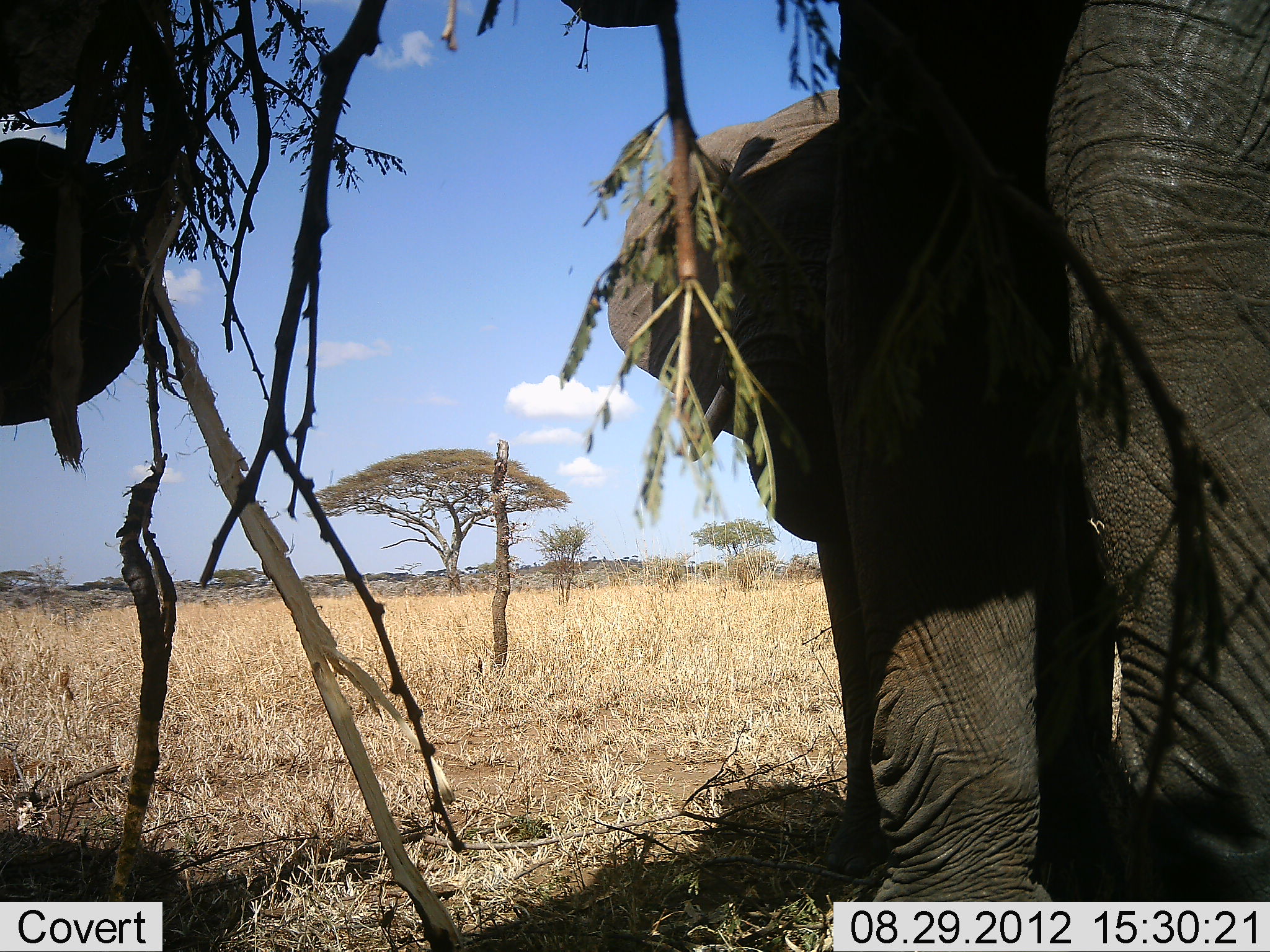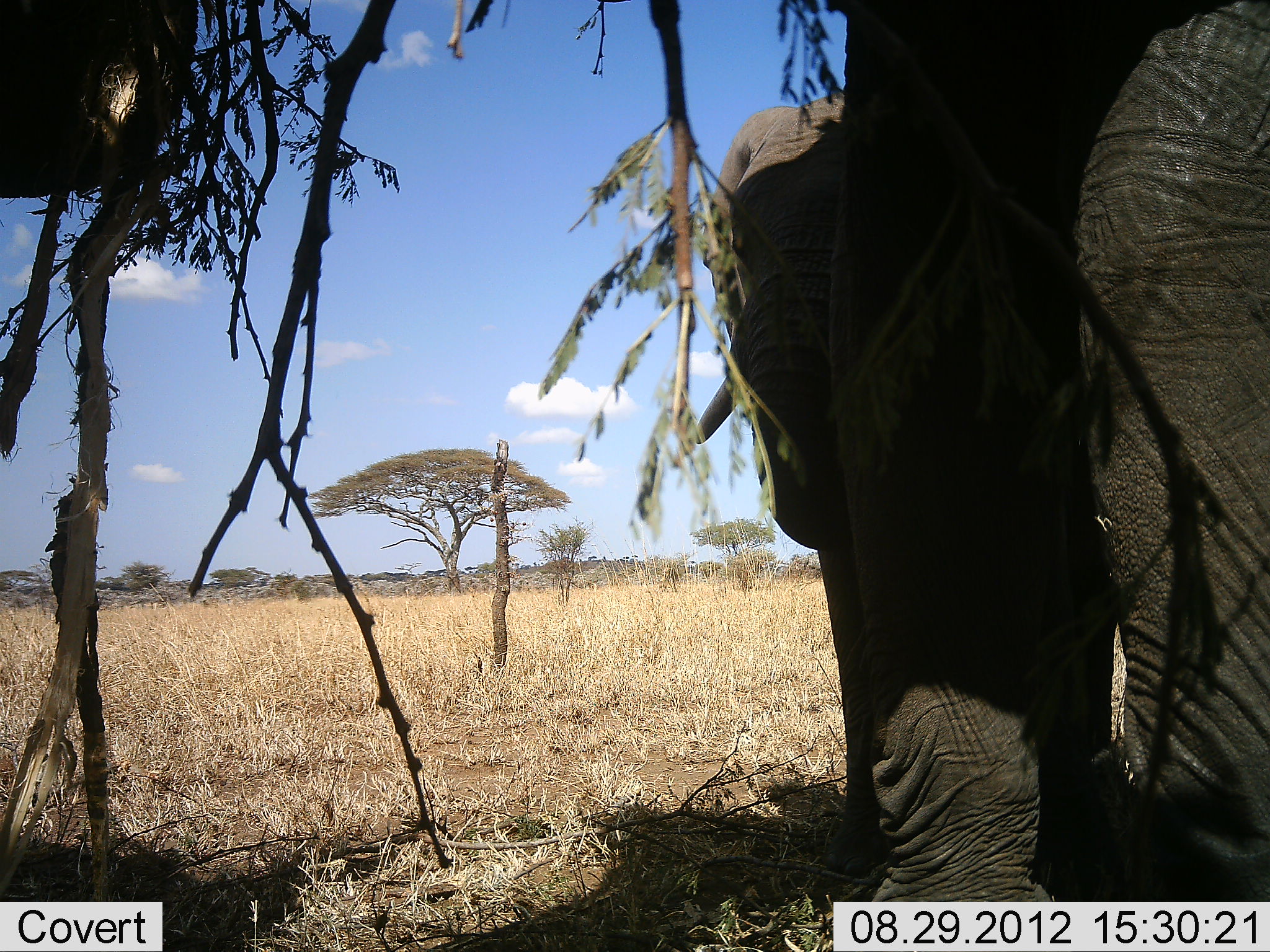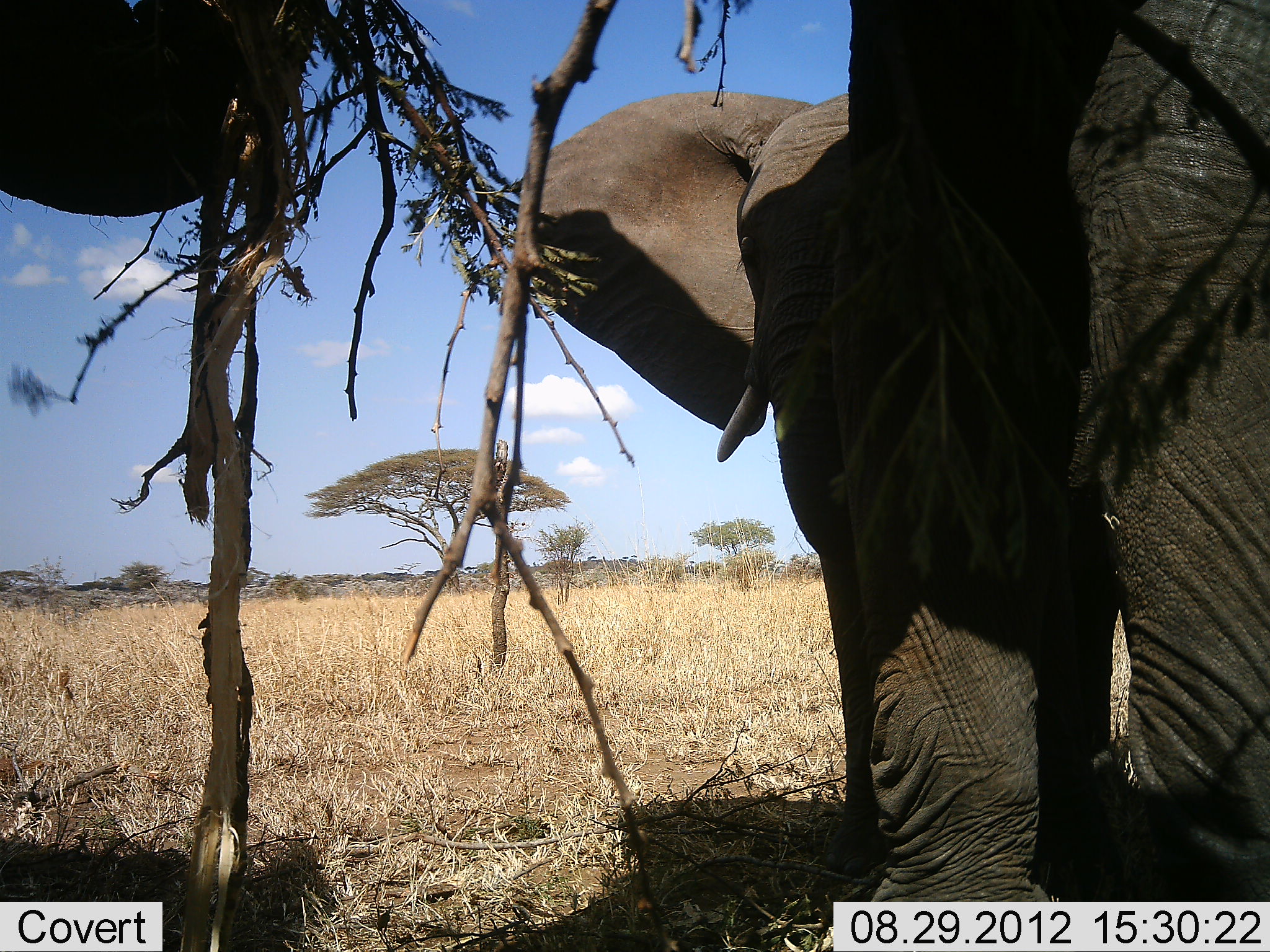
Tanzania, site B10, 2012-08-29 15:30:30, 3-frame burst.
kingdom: Animalia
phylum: Chordata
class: Mammalia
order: Proboscidea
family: Elephantidae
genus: Loxodonta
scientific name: Loxodonta africana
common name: african bush elephant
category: elephant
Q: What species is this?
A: Elephant (african bush elephant) (Loxodonta africana).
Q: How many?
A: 3.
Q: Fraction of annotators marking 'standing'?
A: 80%.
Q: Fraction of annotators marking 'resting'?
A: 10%.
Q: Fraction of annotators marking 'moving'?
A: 10%.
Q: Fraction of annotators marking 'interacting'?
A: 20%.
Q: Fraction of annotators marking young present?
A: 0%.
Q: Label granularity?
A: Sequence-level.